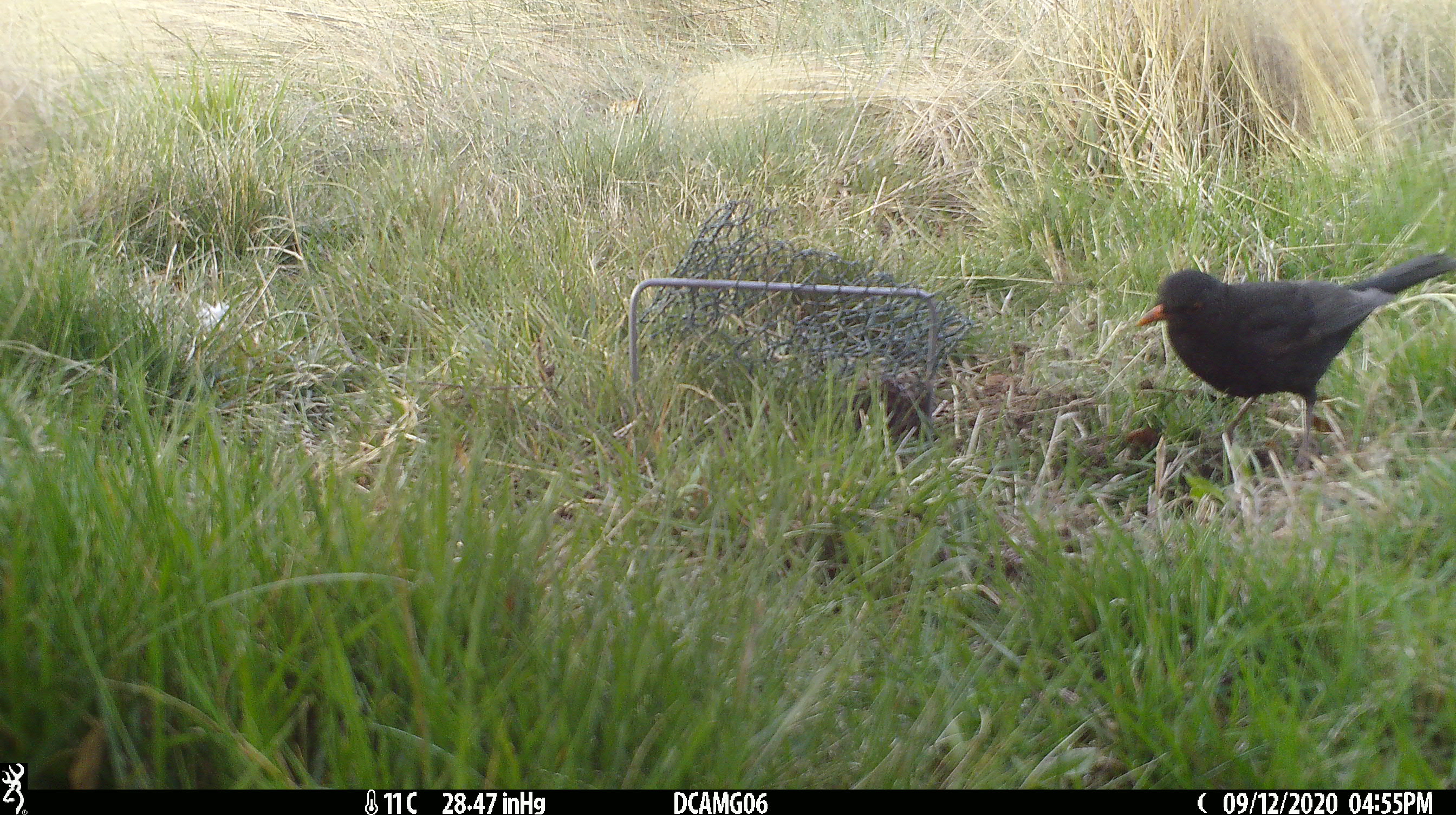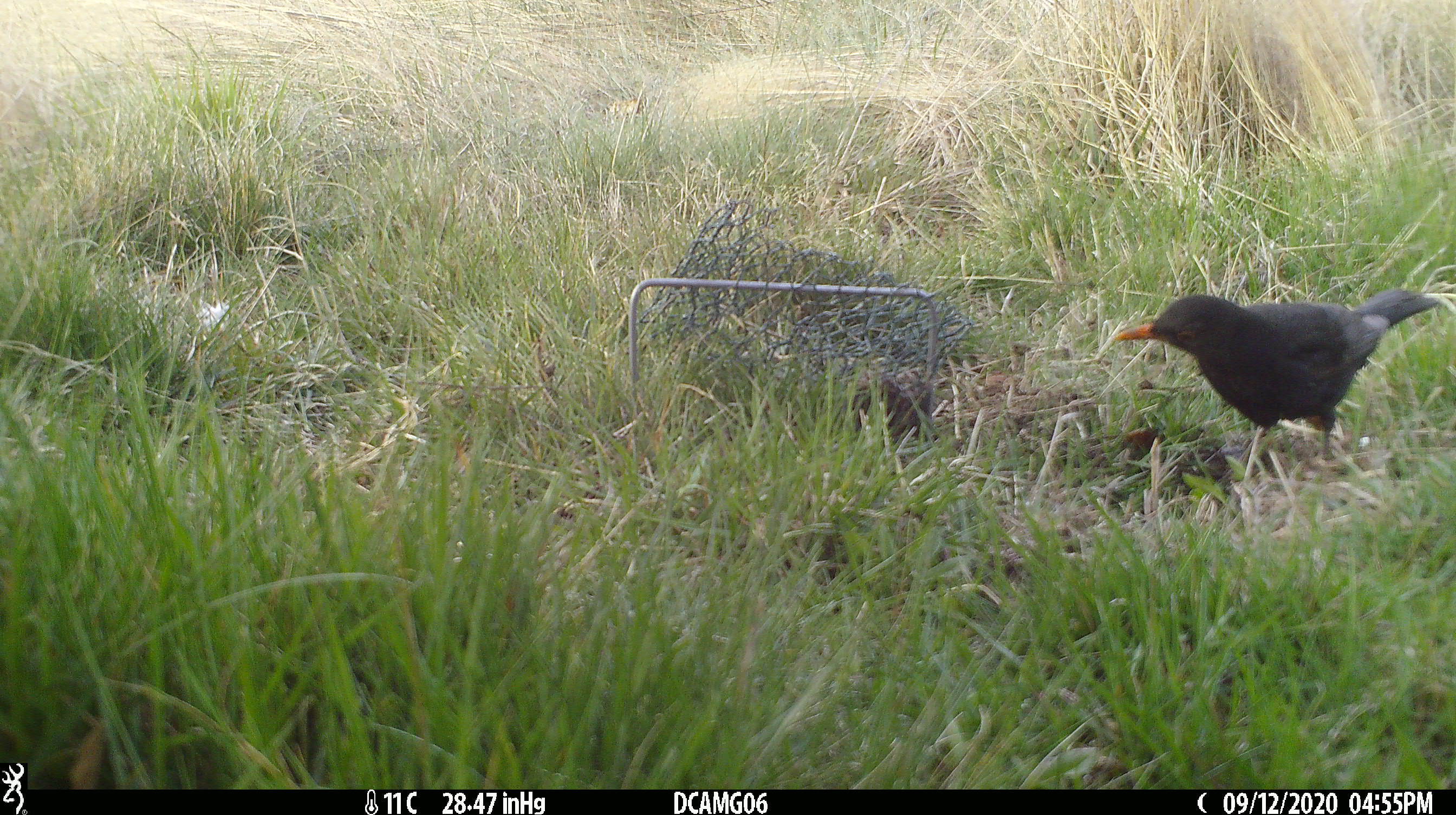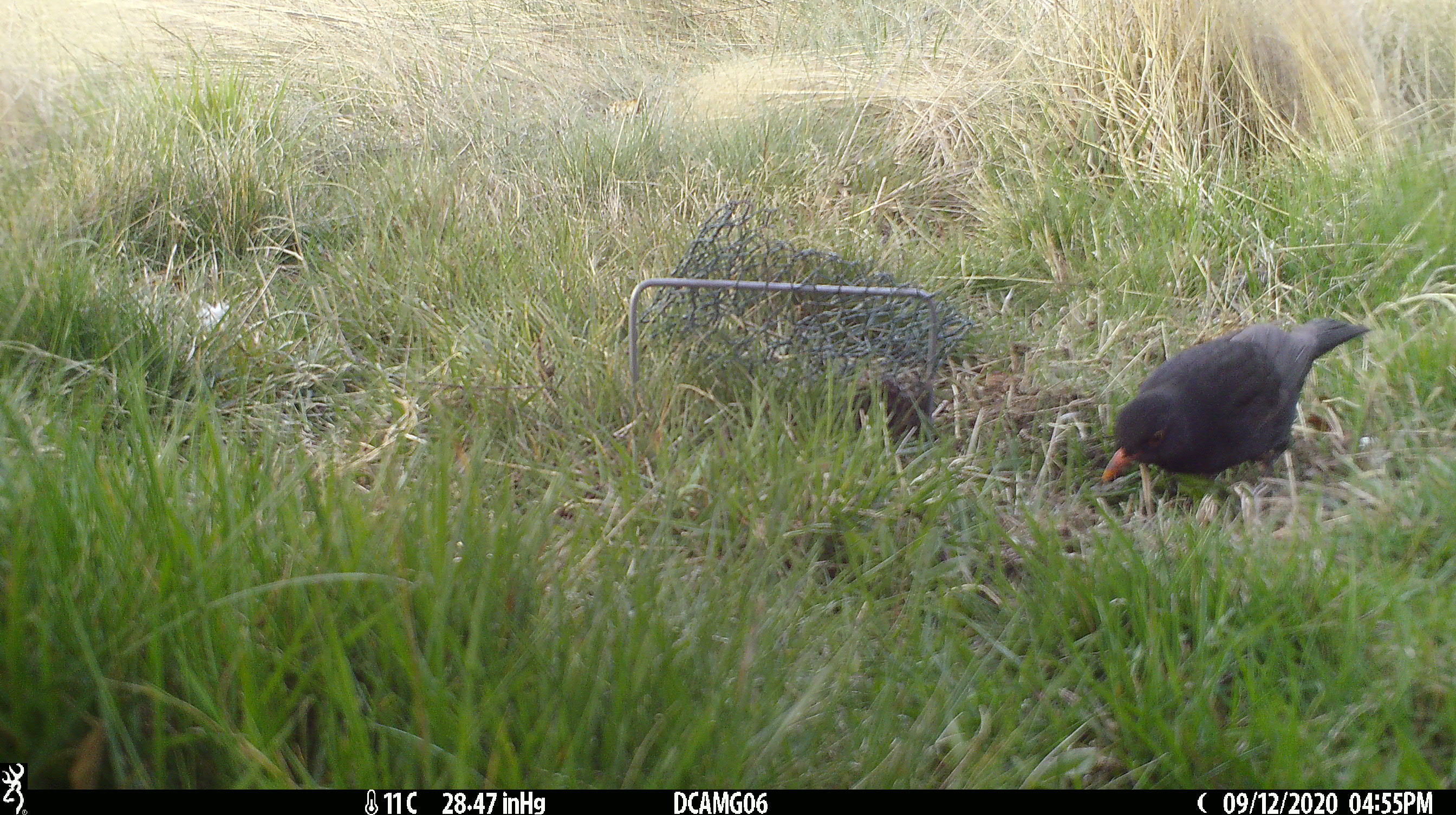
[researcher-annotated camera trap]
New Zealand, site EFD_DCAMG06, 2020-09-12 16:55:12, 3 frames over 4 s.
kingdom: Animalia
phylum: Chordata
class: Aves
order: Passeriformes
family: Turdidae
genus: Turdus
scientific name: Turdus merula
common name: eurasian blackbird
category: blackbird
Blackbird (eurasian blackbird) (Turdus merula).